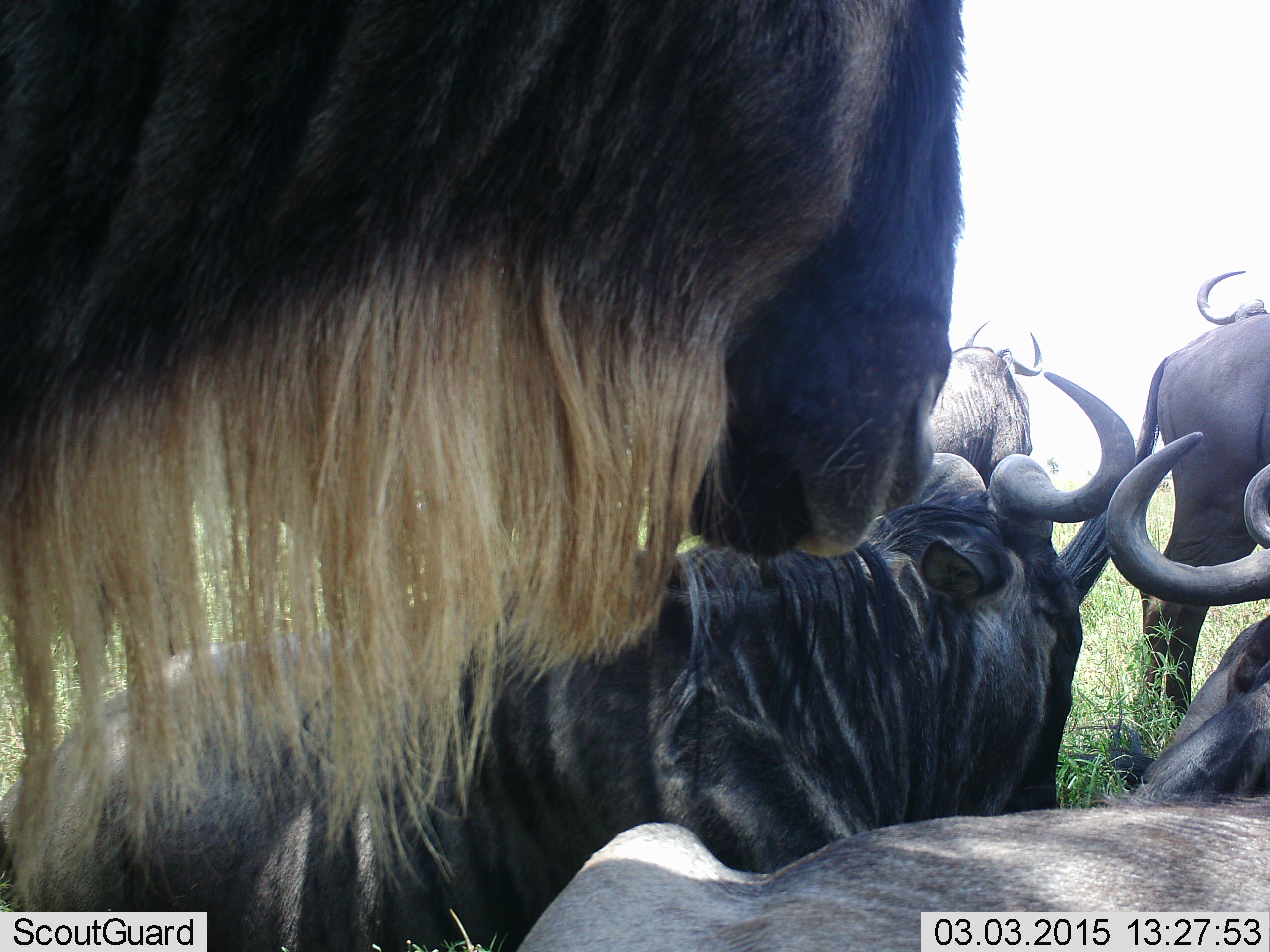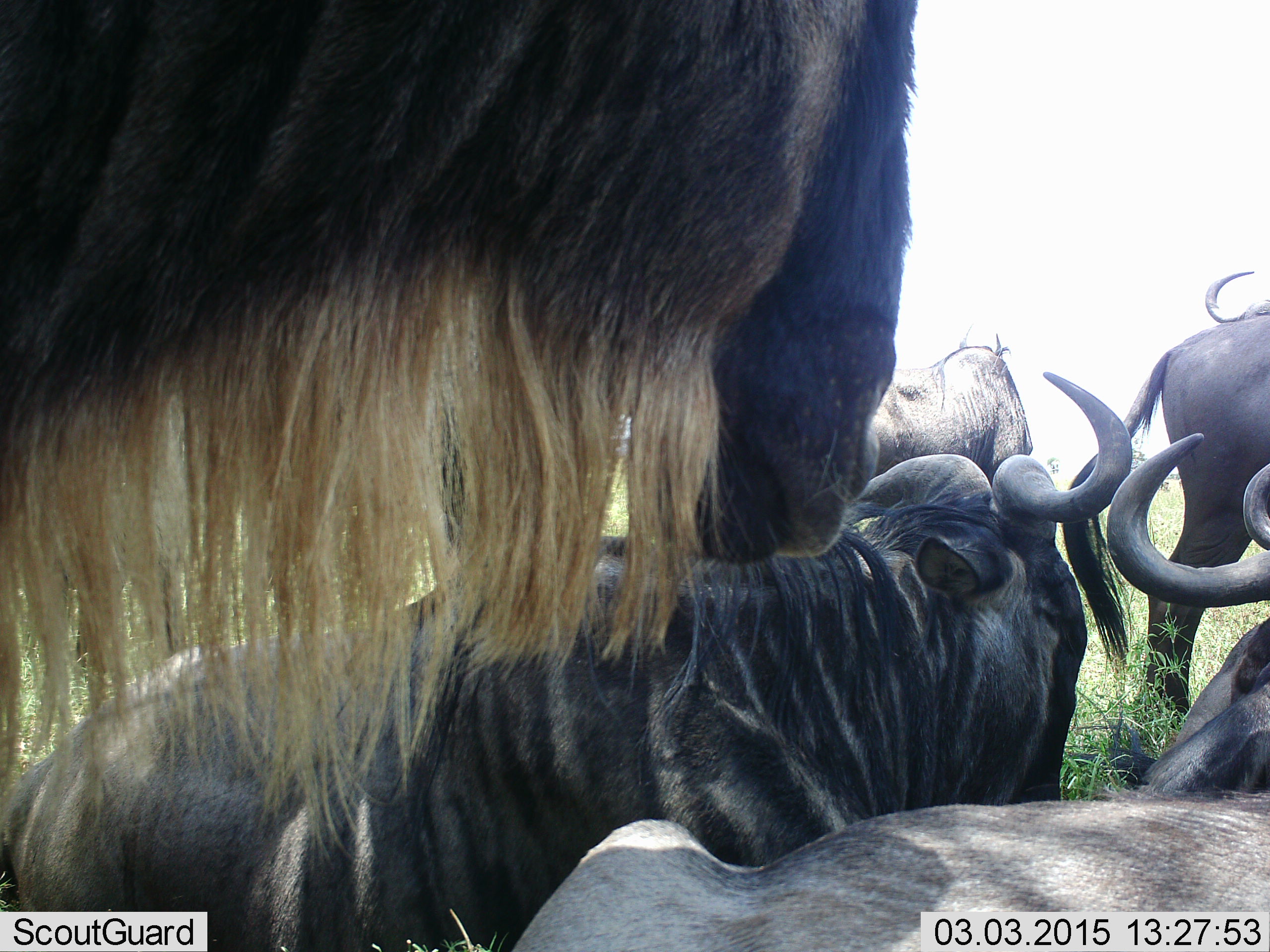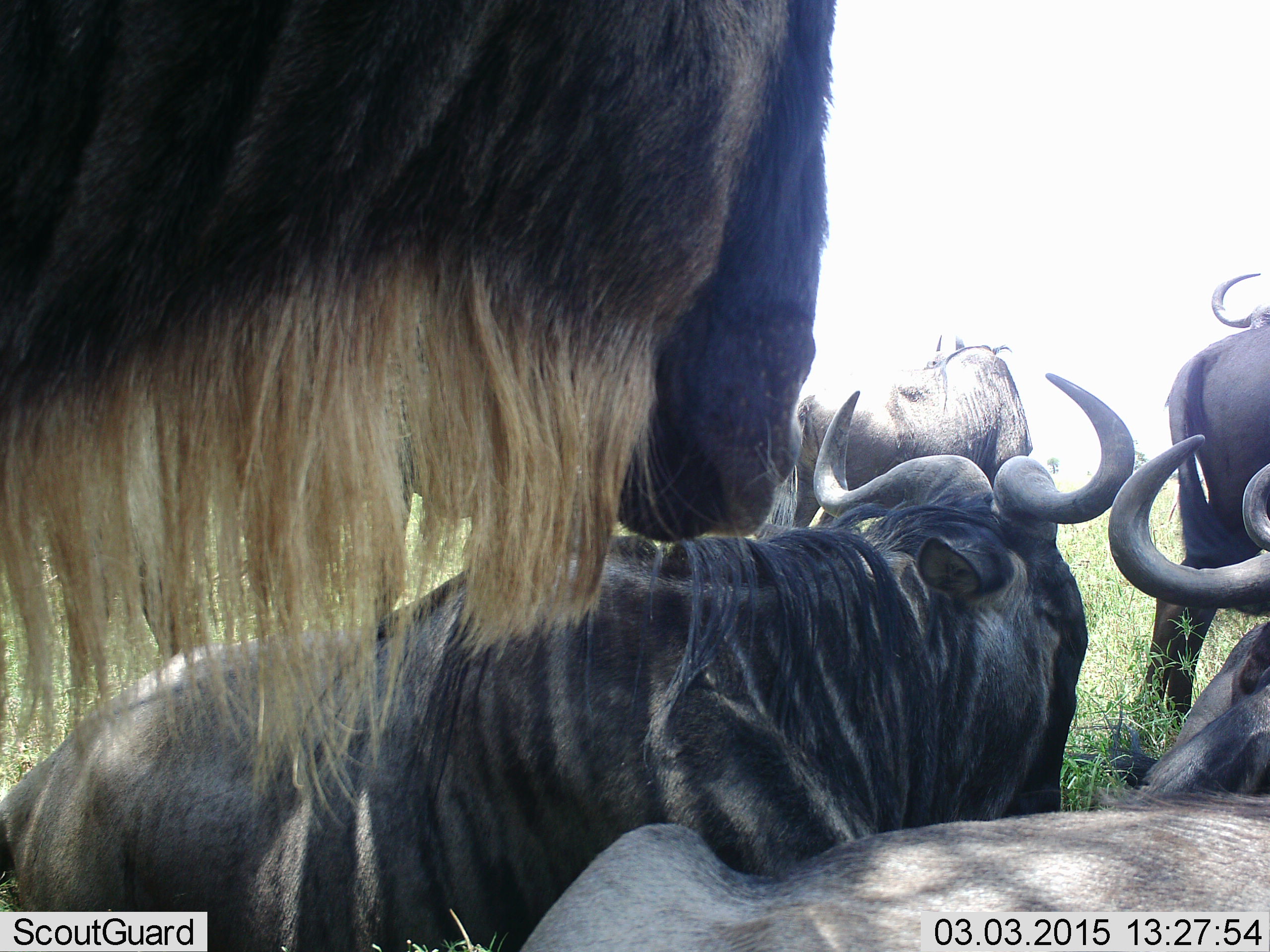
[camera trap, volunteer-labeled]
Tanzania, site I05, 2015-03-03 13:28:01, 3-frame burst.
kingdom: Animalia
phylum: Chordata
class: Mammalia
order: Artiodactyla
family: Bovidae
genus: Connochaetes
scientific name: Connochaetes taurinus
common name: blue wildebeest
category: wildebeest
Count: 6.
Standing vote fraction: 80%.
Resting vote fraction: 90%.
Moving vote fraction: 10%.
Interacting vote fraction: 10%.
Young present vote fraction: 0%.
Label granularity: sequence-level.